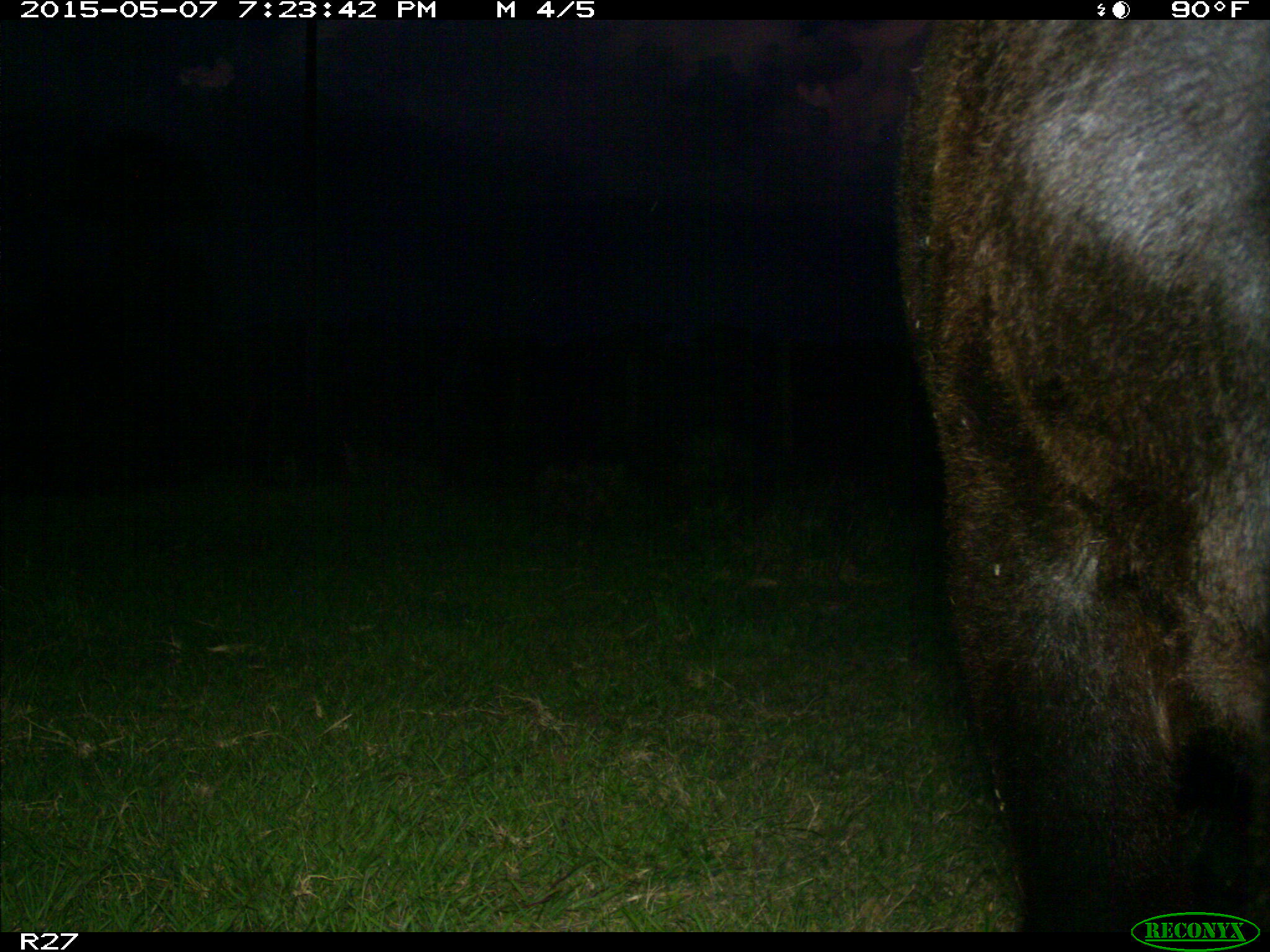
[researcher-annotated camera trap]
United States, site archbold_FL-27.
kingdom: Animalia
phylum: Chordata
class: Mammalia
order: Artiodactyla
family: Bovidae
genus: Bos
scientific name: Bos taurus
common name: domestic cow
Bos taurus (domestic cow).